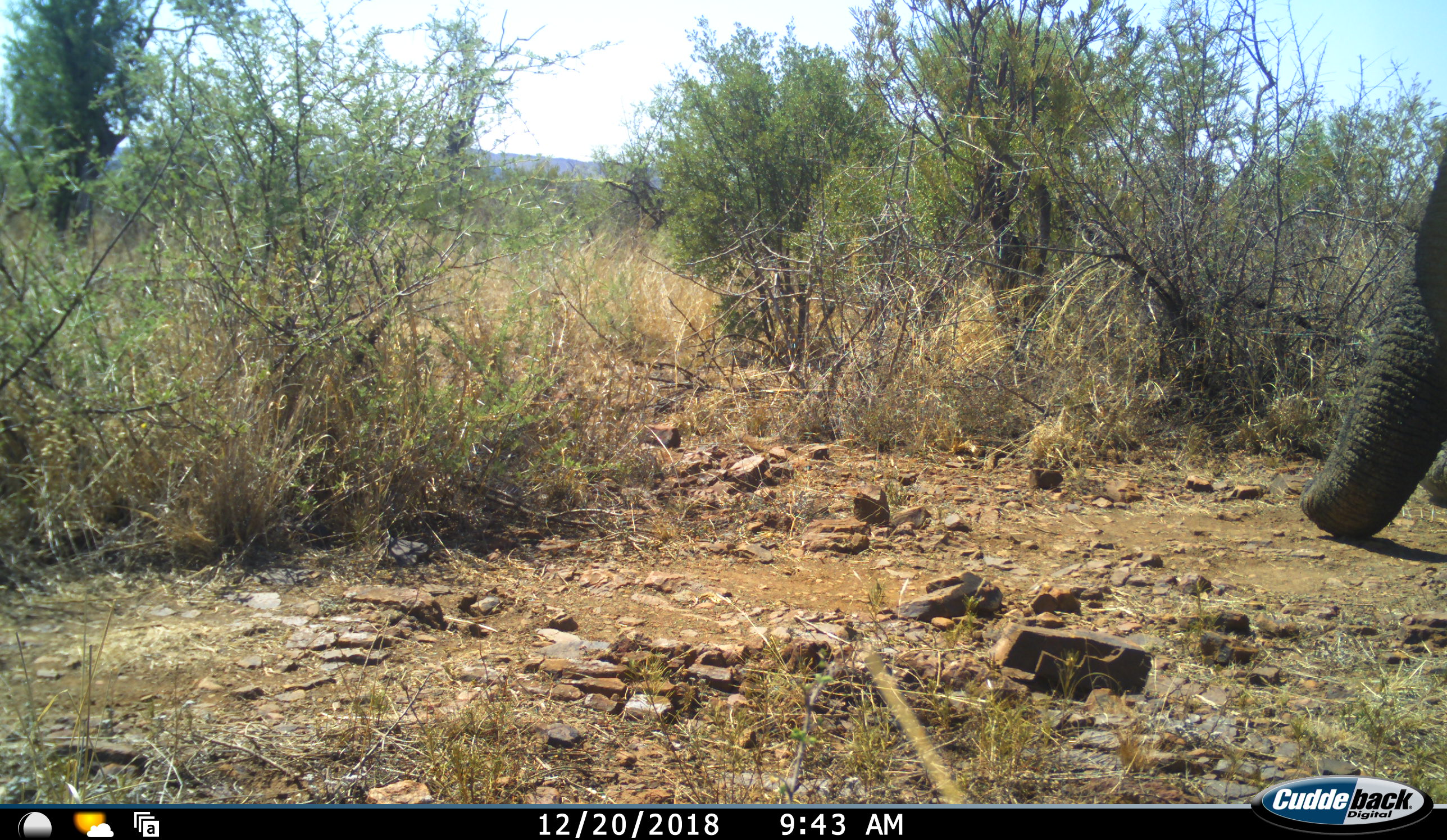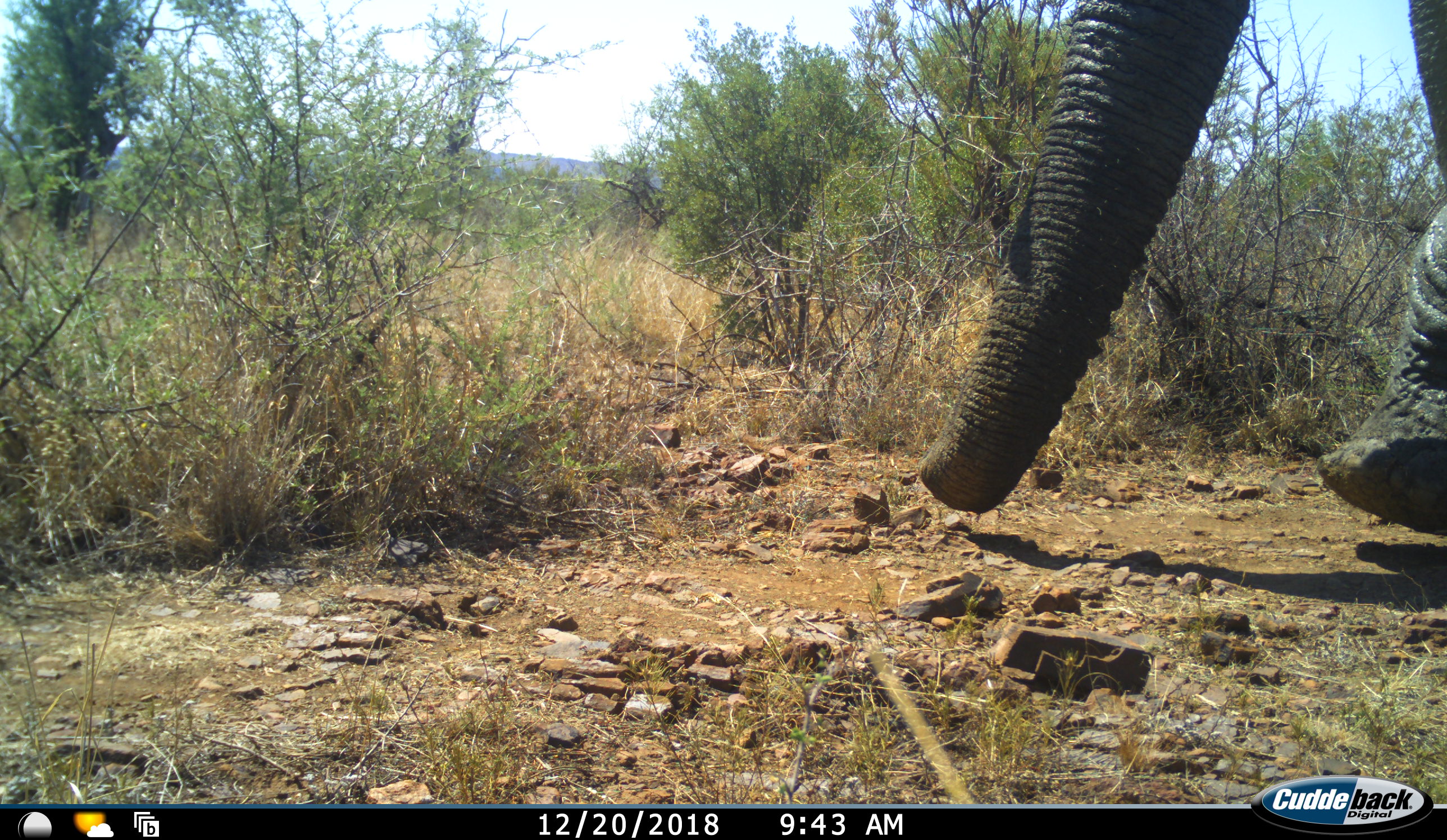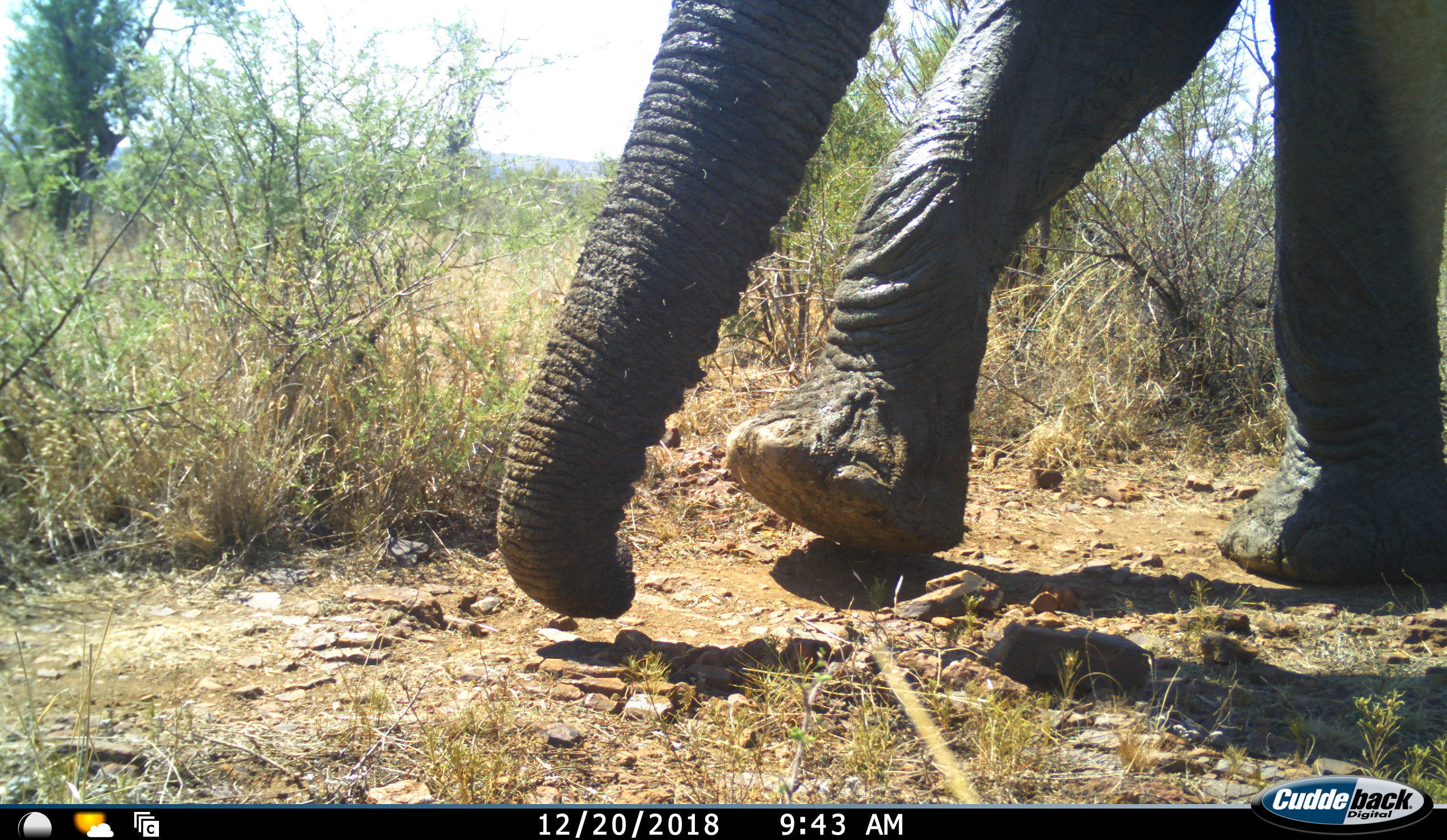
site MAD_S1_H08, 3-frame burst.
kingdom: Animalia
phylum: Chordata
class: Mammalia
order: Proboscidea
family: Elephantidae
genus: Loxodonta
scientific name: Loxodonta africana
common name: african bush elephant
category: elephant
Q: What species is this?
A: Elephant (african bush elephant) (Loxodonta africana).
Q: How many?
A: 1.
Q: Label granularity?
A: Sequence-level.